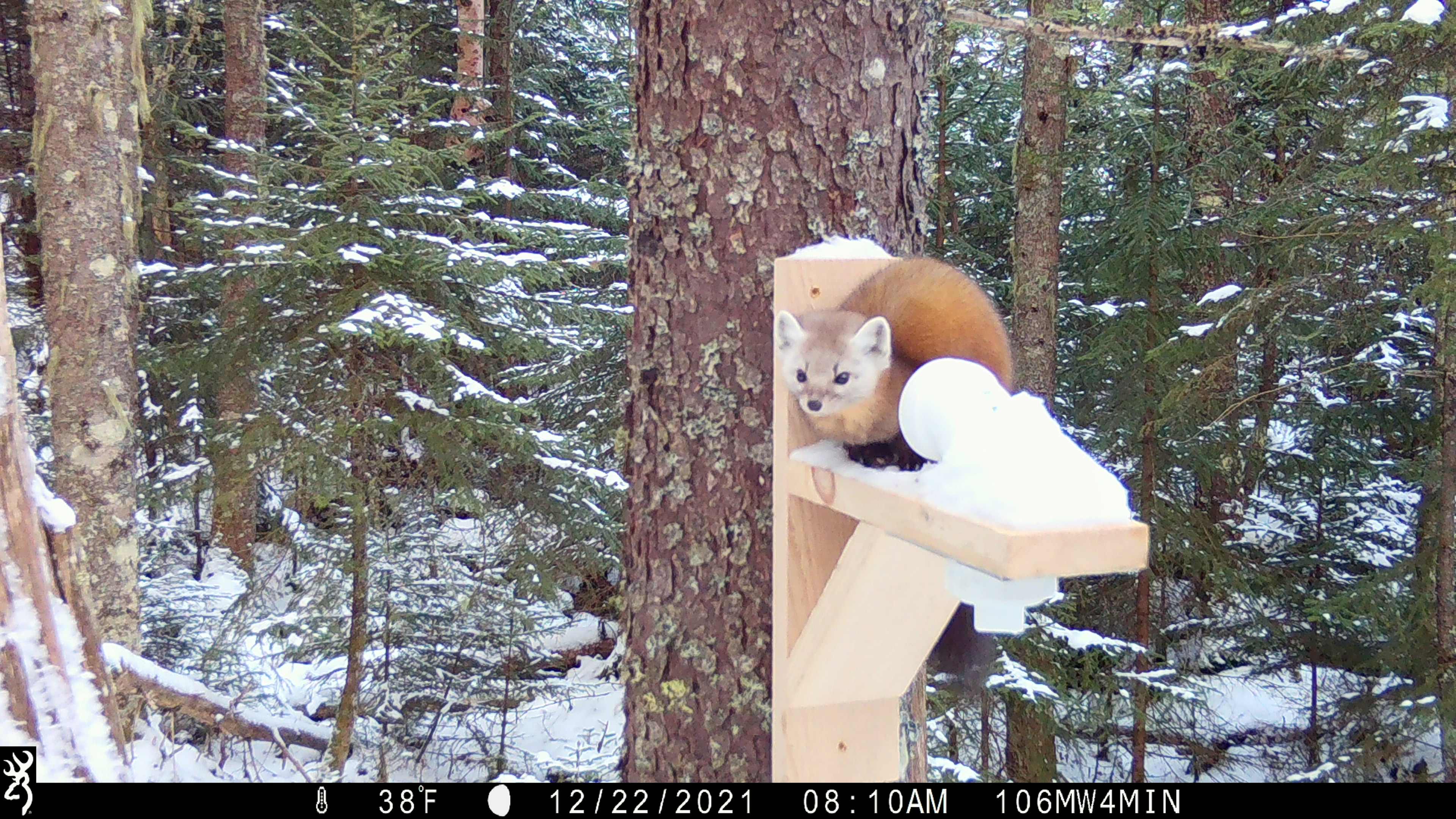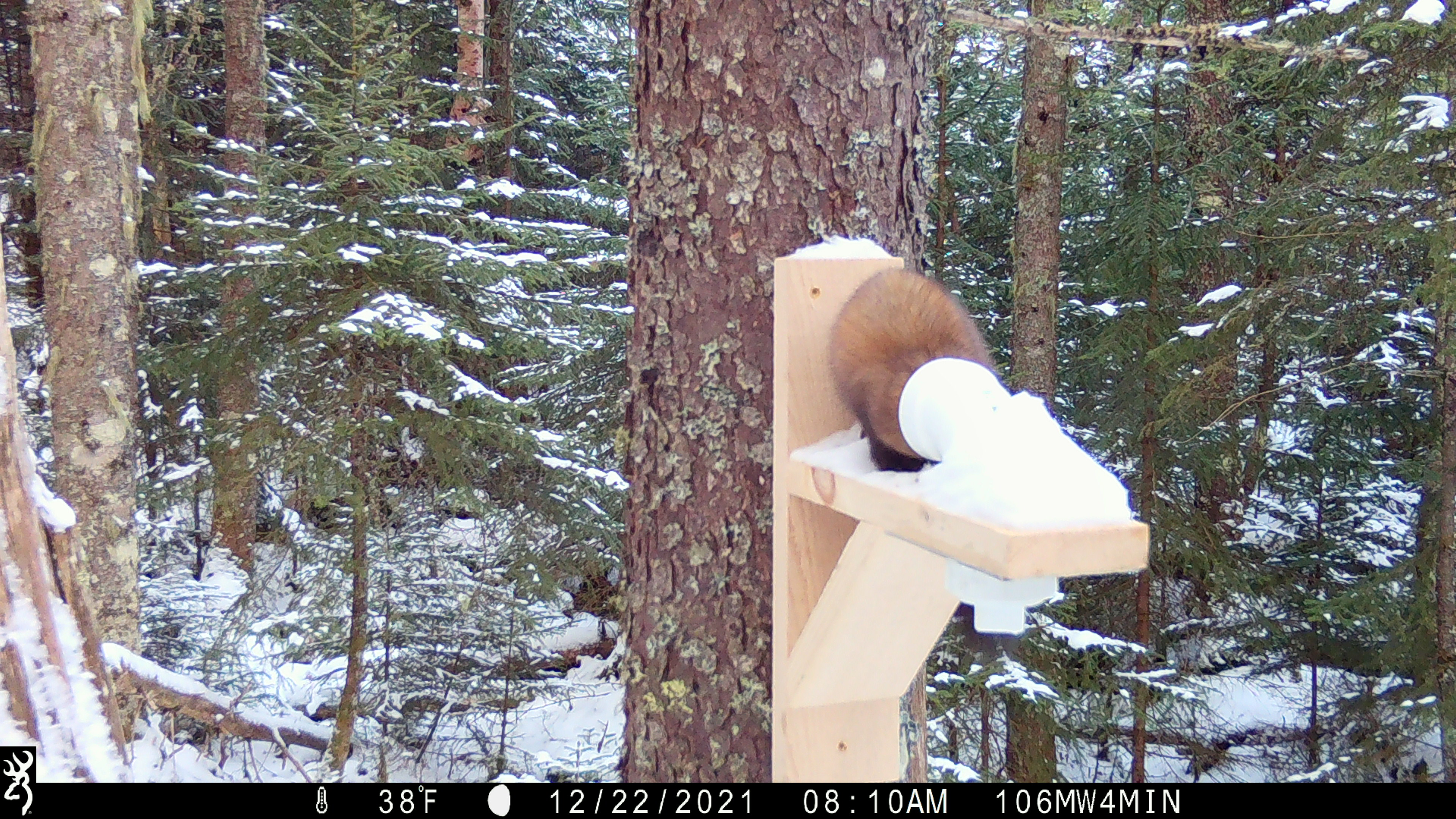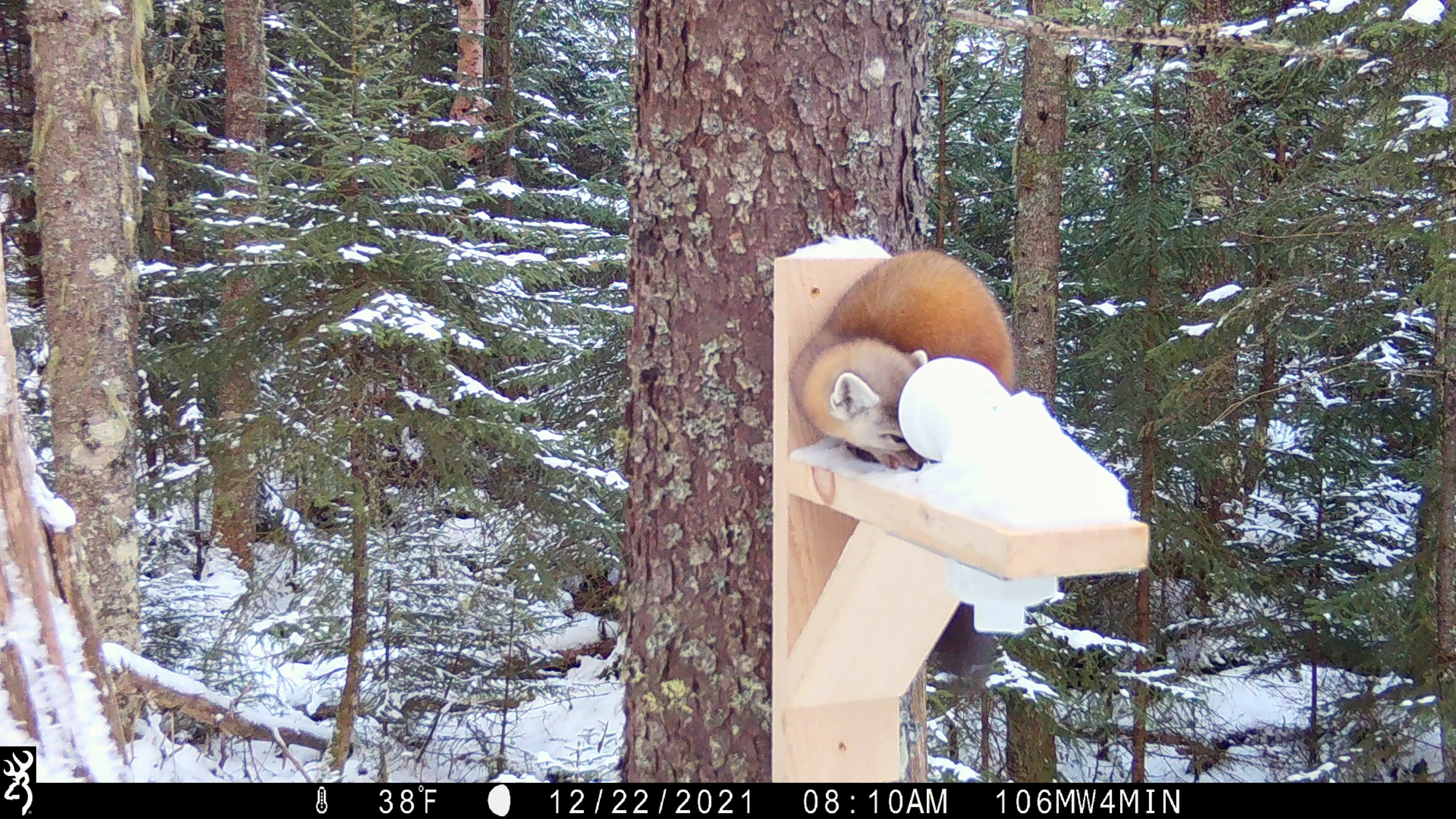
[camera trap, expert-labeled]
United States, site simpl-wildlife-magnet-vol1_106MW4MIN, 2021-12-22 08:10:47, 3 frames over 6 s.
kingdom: Animalia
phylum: Chordata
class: Mammalia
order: Carnivora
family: Mustelidae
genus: Martes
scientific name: Martes americana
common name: american marten